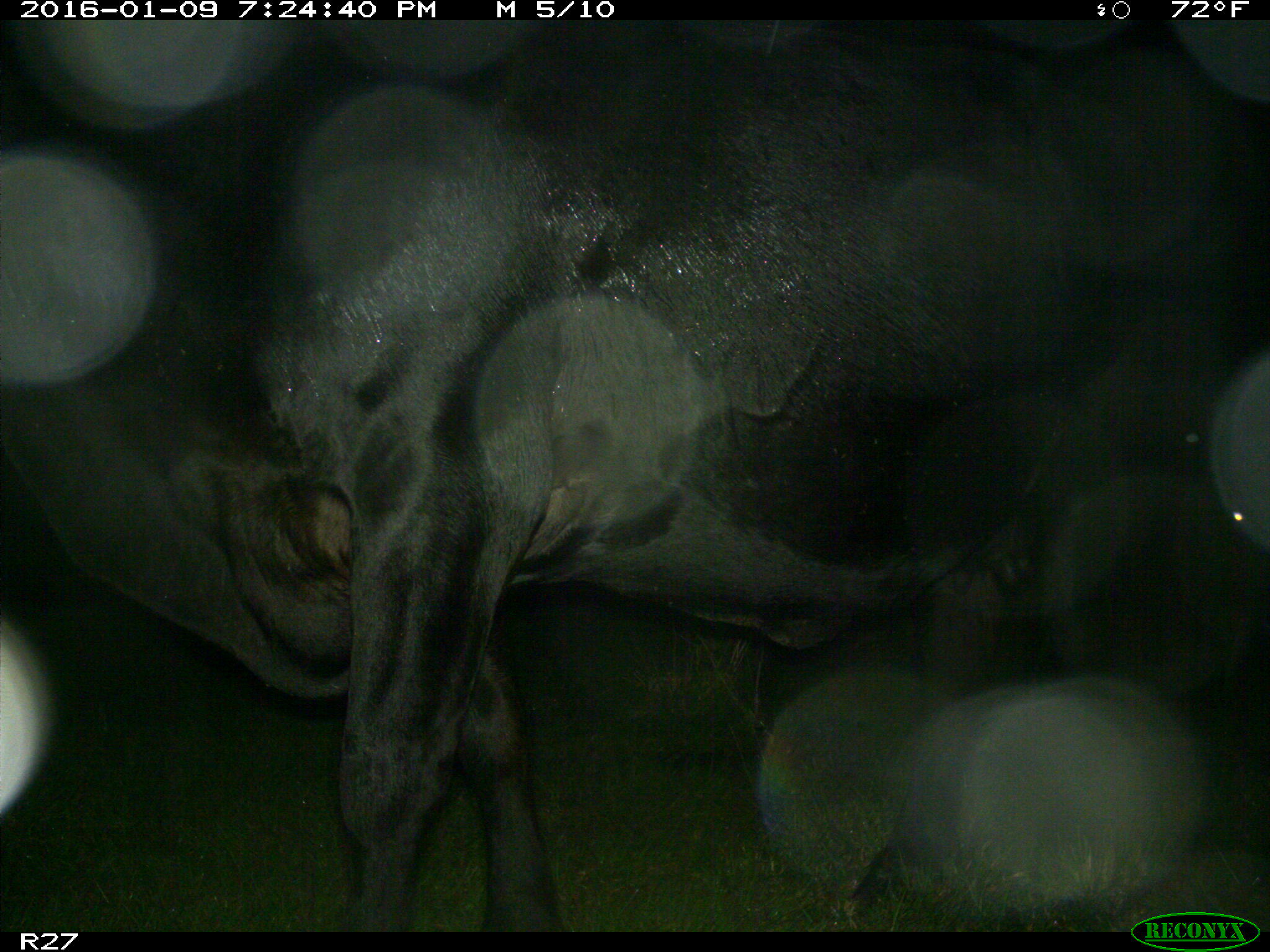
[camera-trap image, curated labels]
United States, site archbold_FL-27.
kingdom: Animalia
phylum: Chordata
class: Mammalia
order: Artiodactyla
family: Bovidae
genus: Bos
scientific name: Bos taurus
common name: domestic cow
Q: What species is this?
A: Bos taurus (domestic cow).